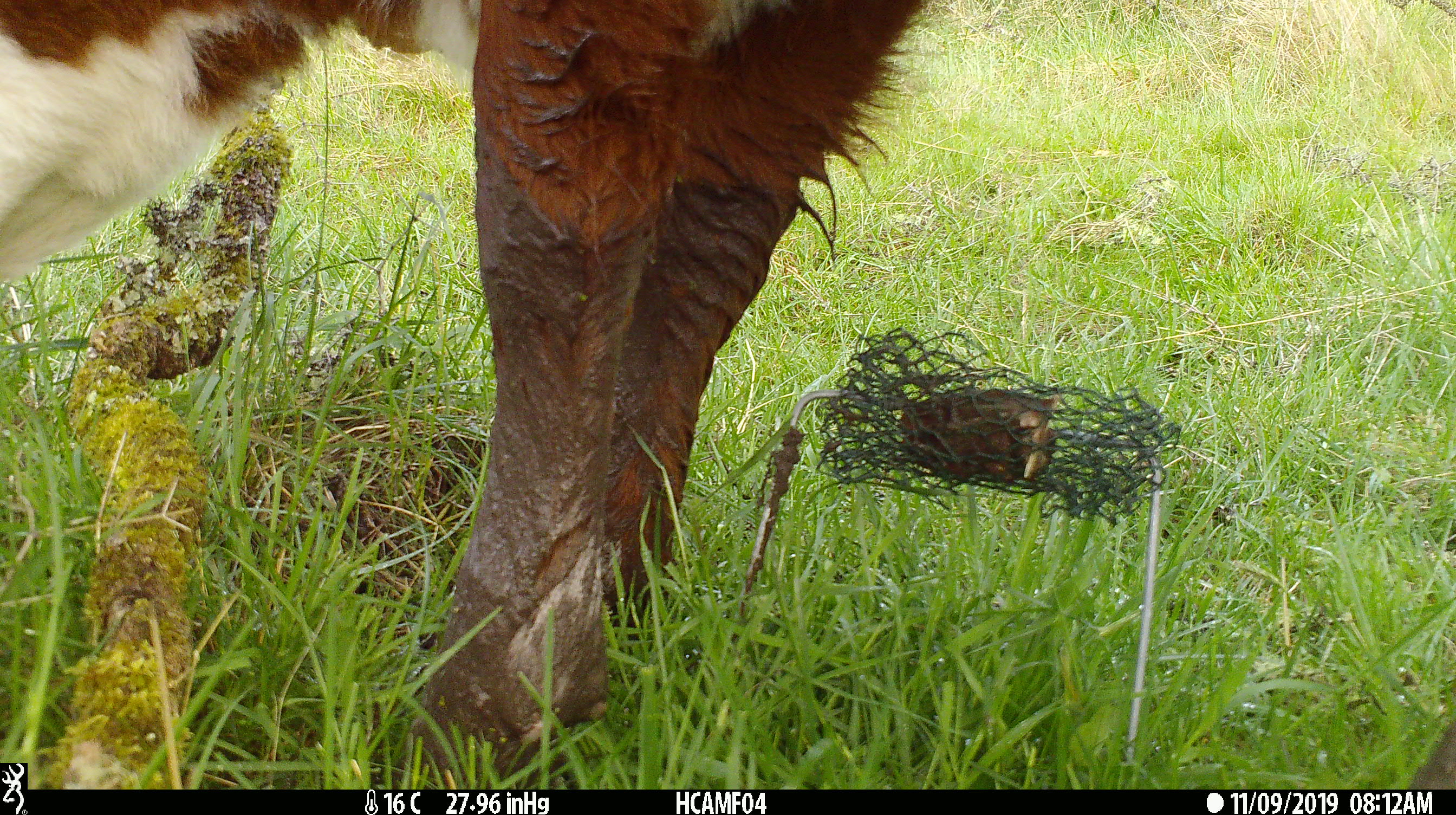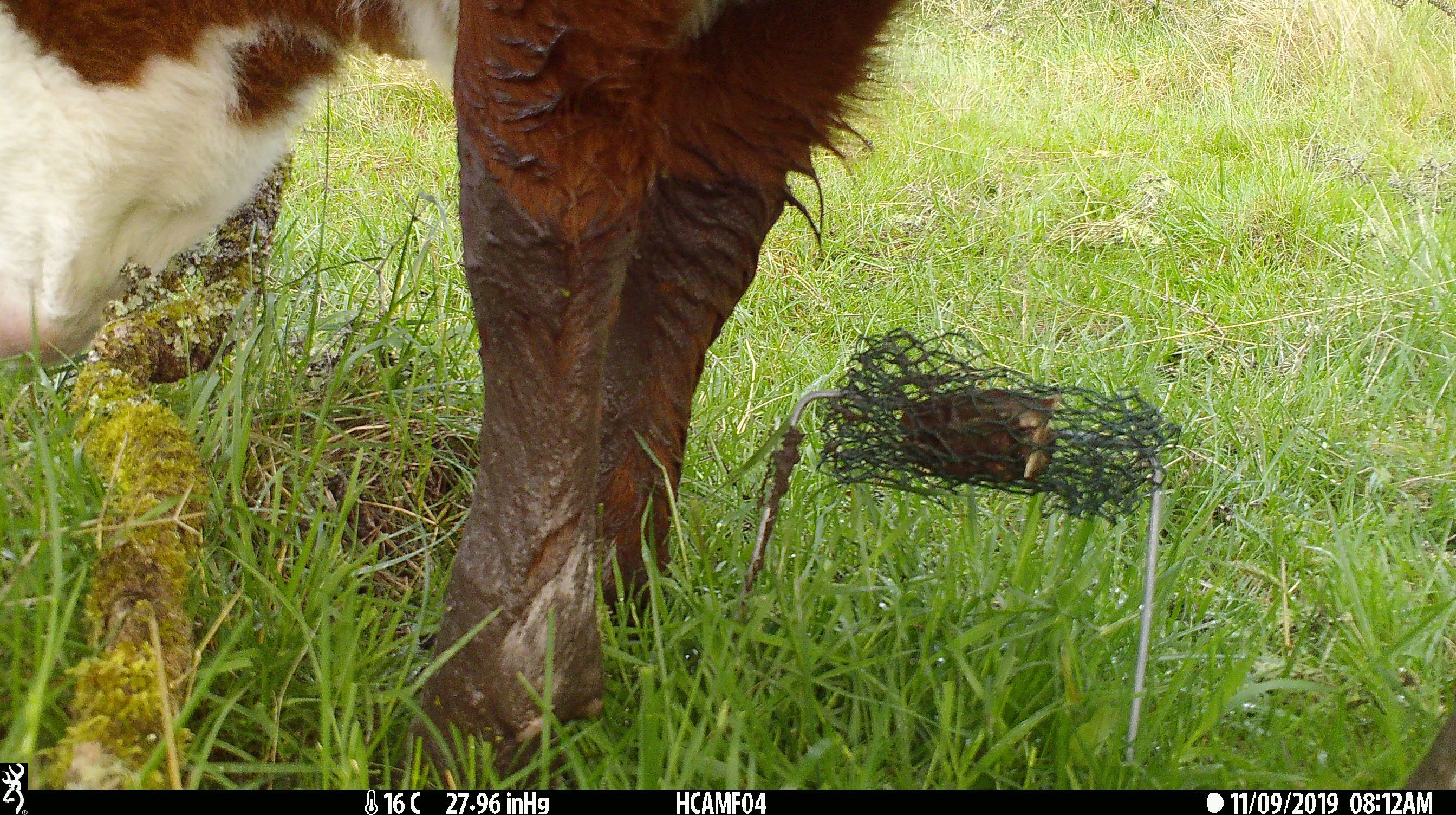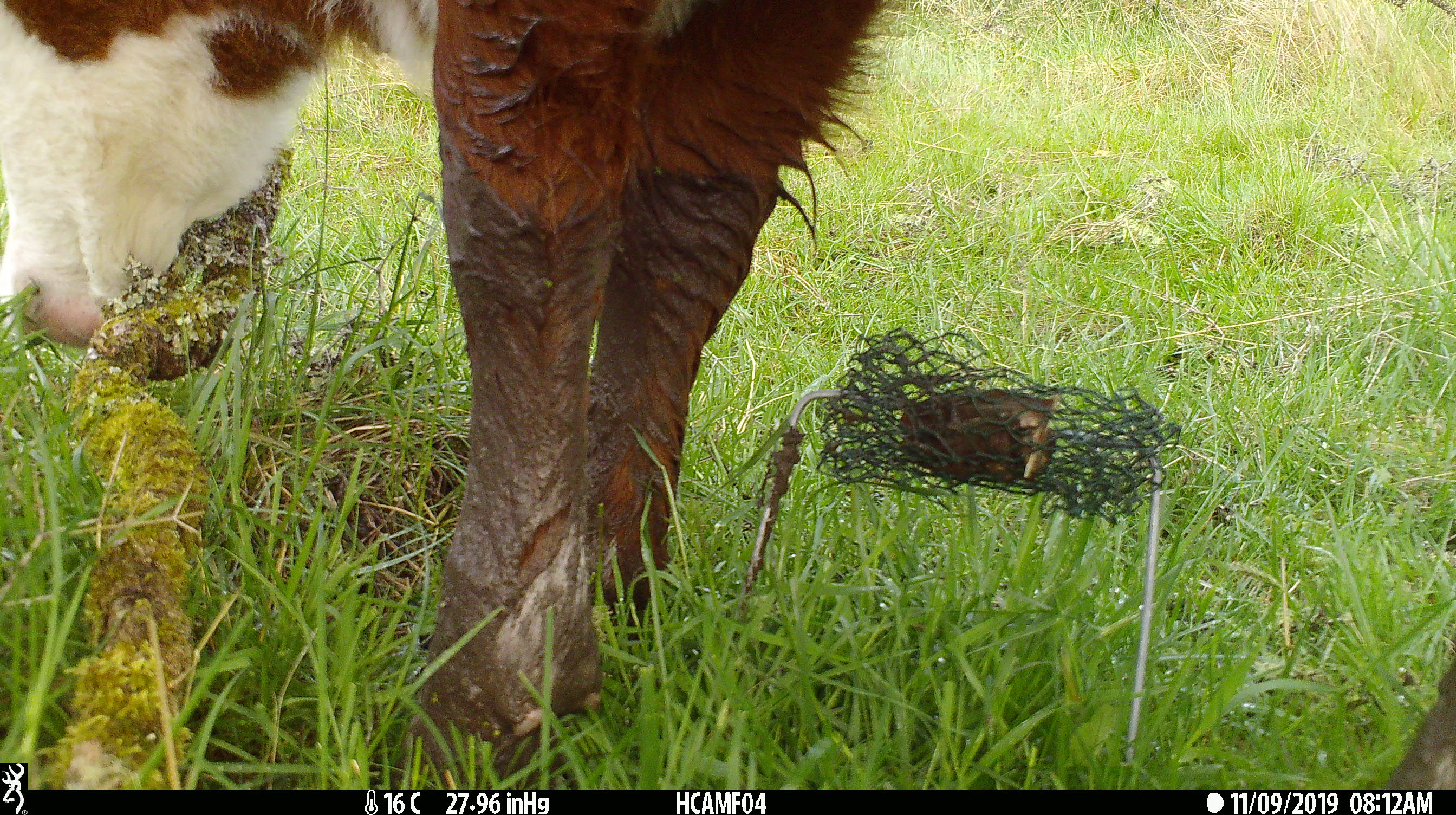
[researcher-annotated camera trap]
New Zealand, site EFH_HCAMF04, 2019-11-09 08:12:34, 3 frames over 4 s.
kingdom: Animalia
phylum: Chordata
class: Mammalia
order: Artiodactyla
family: Bovidae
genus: Bos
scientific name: Bos taurus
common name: domestic cow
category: cow